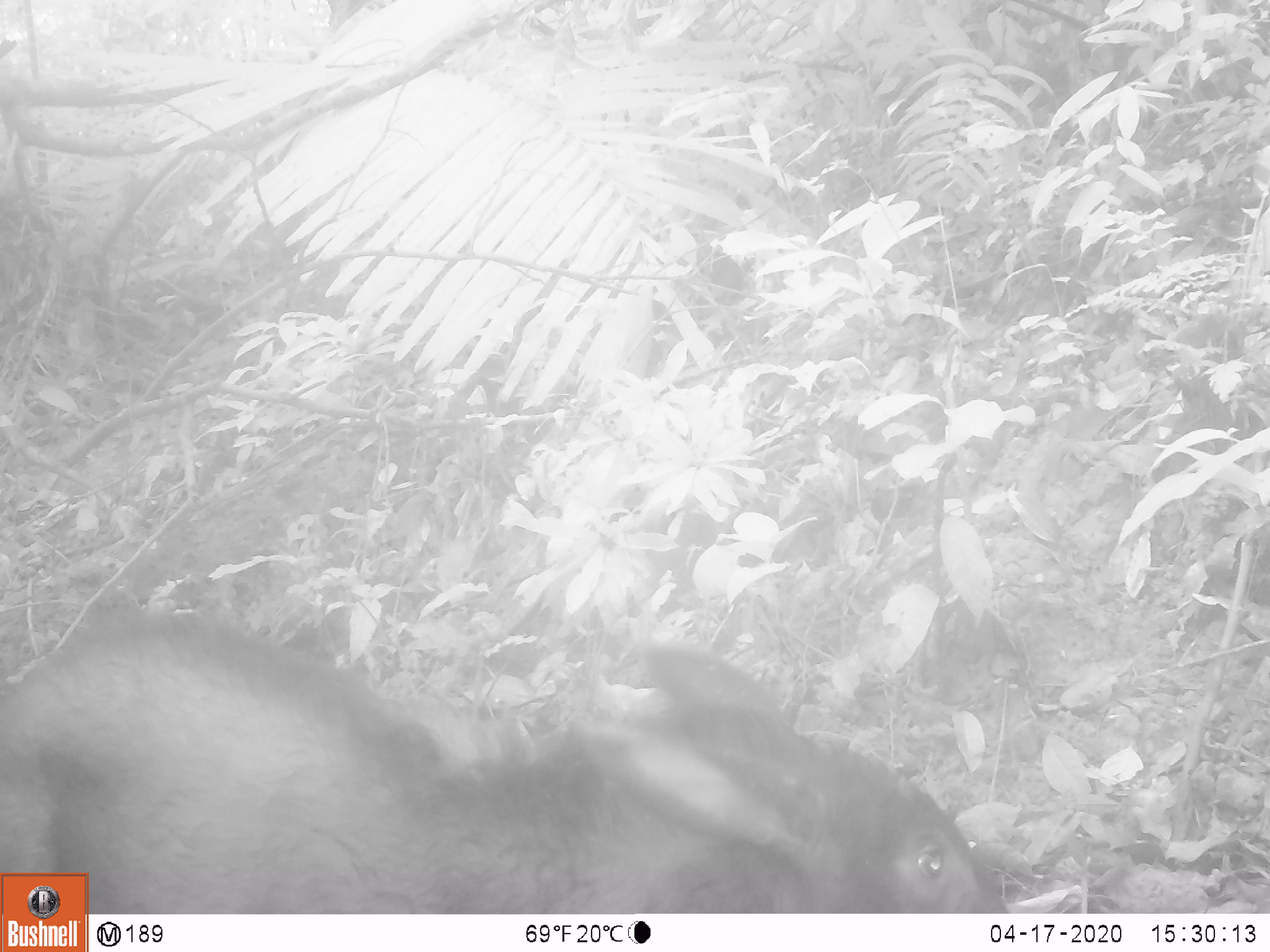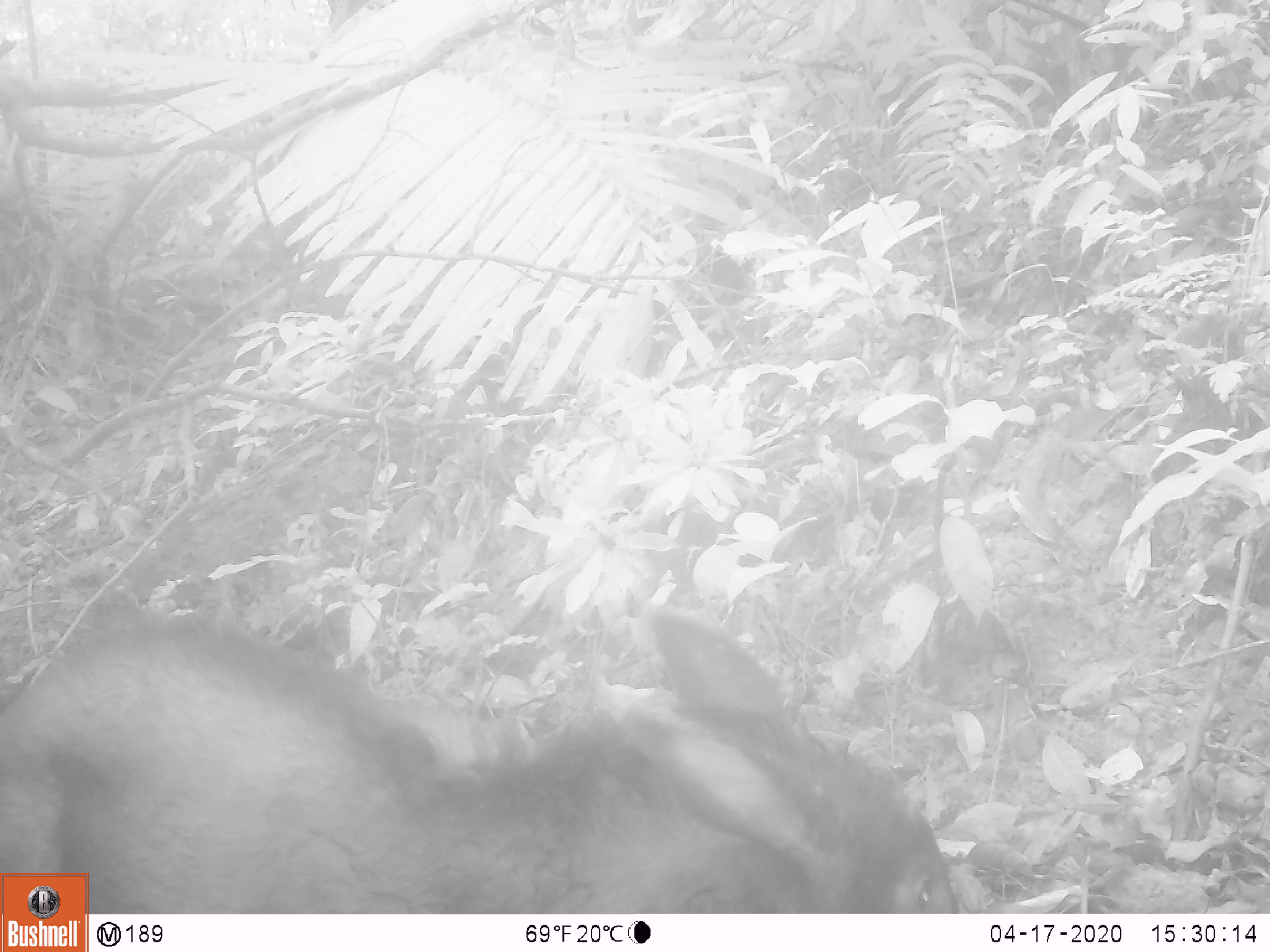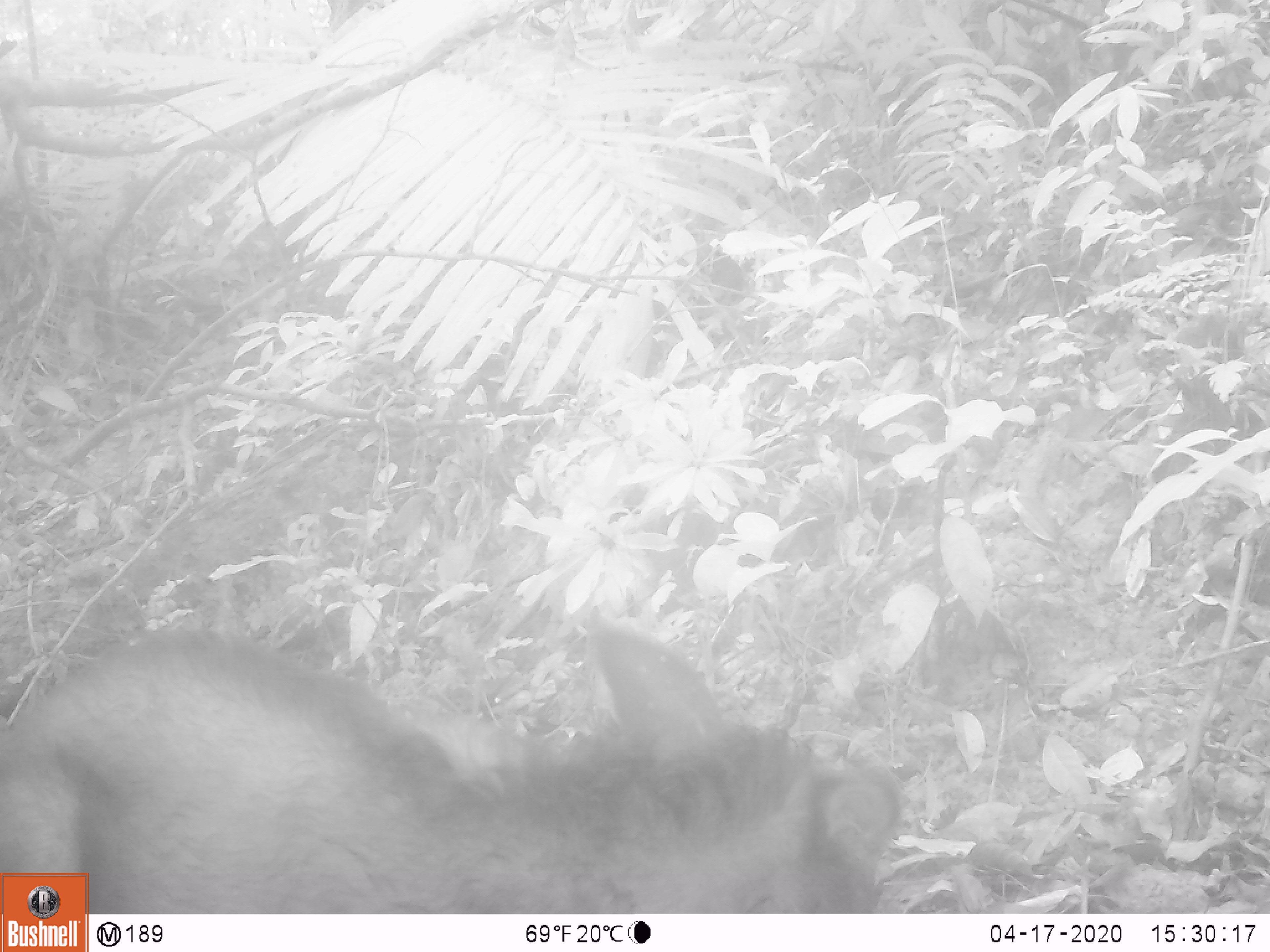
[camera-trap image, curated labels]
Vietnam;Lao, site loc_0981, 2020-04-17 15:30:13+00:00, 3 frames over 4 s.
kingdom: Animalia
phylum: Chordata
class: Mammalia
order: Artiodactyla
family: Bovidae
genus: Capricornis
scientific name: Capricornis sumatraensis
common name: chinese serow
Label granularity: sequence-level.